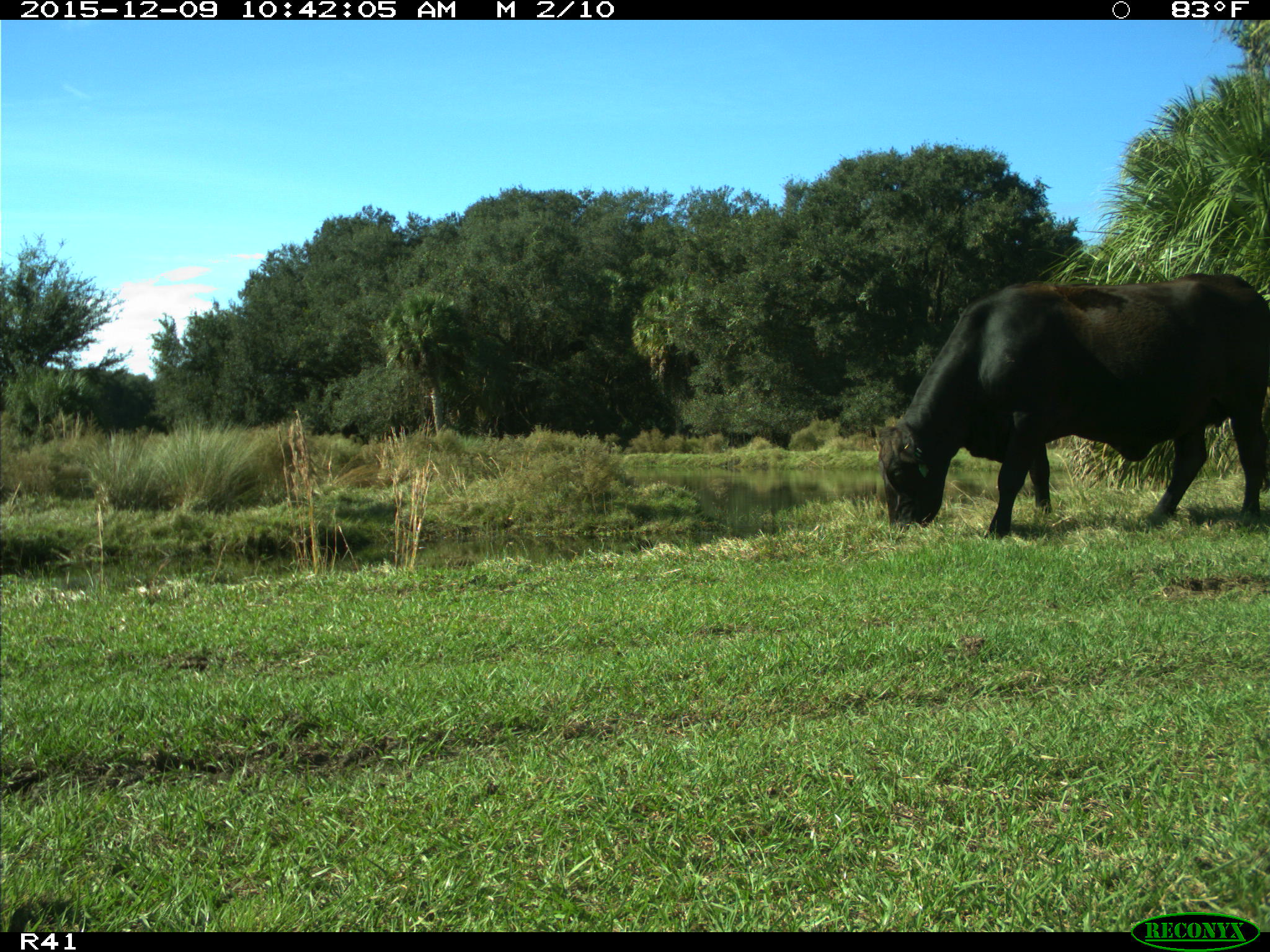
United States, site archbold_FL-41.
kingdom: Animalia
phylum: Chordata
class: Mammalia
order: Artiodactyla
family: Bovidae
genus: Bos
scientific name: Bos taurus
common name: domestic cow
Bos taurus (domestic cow).